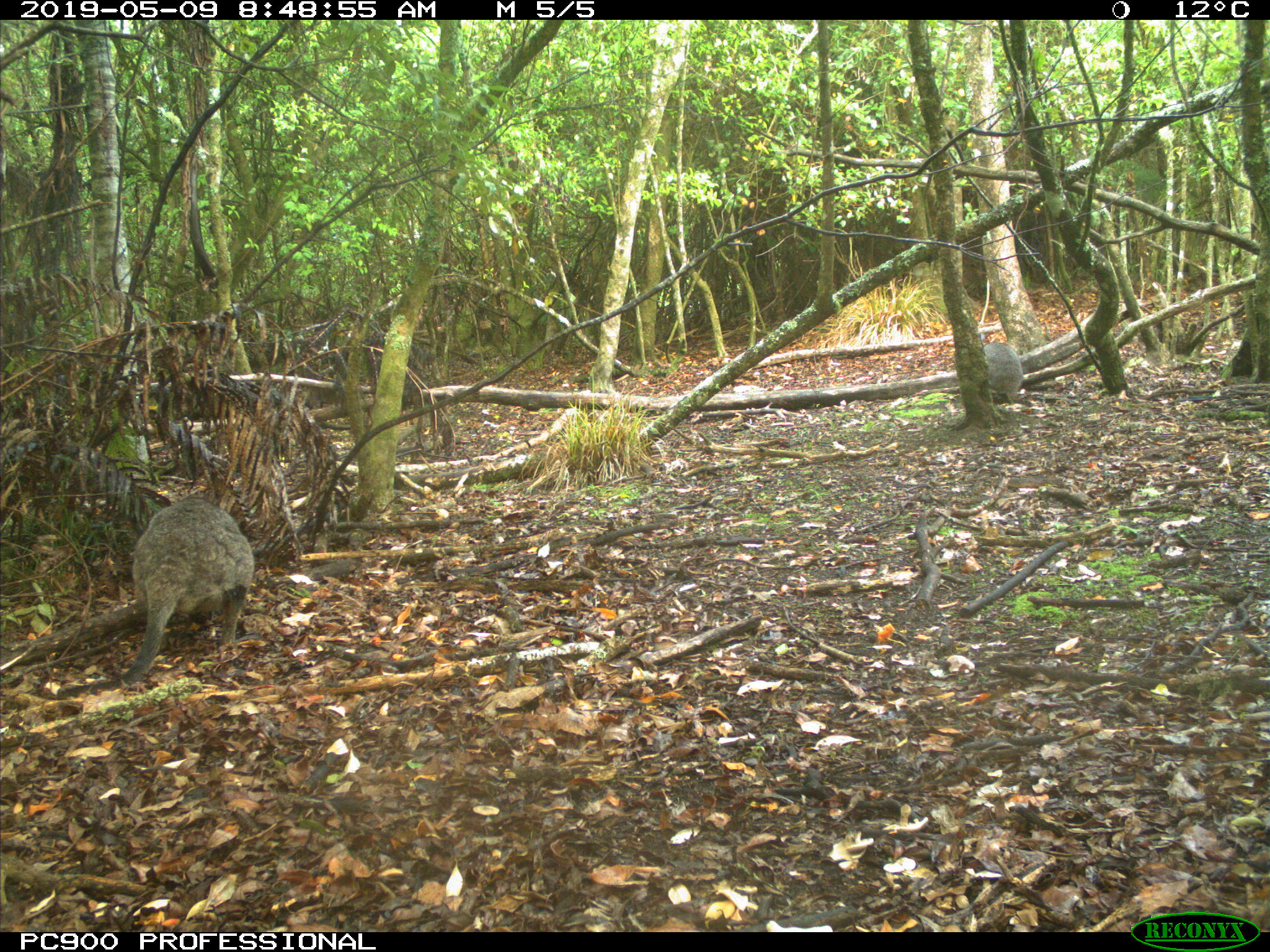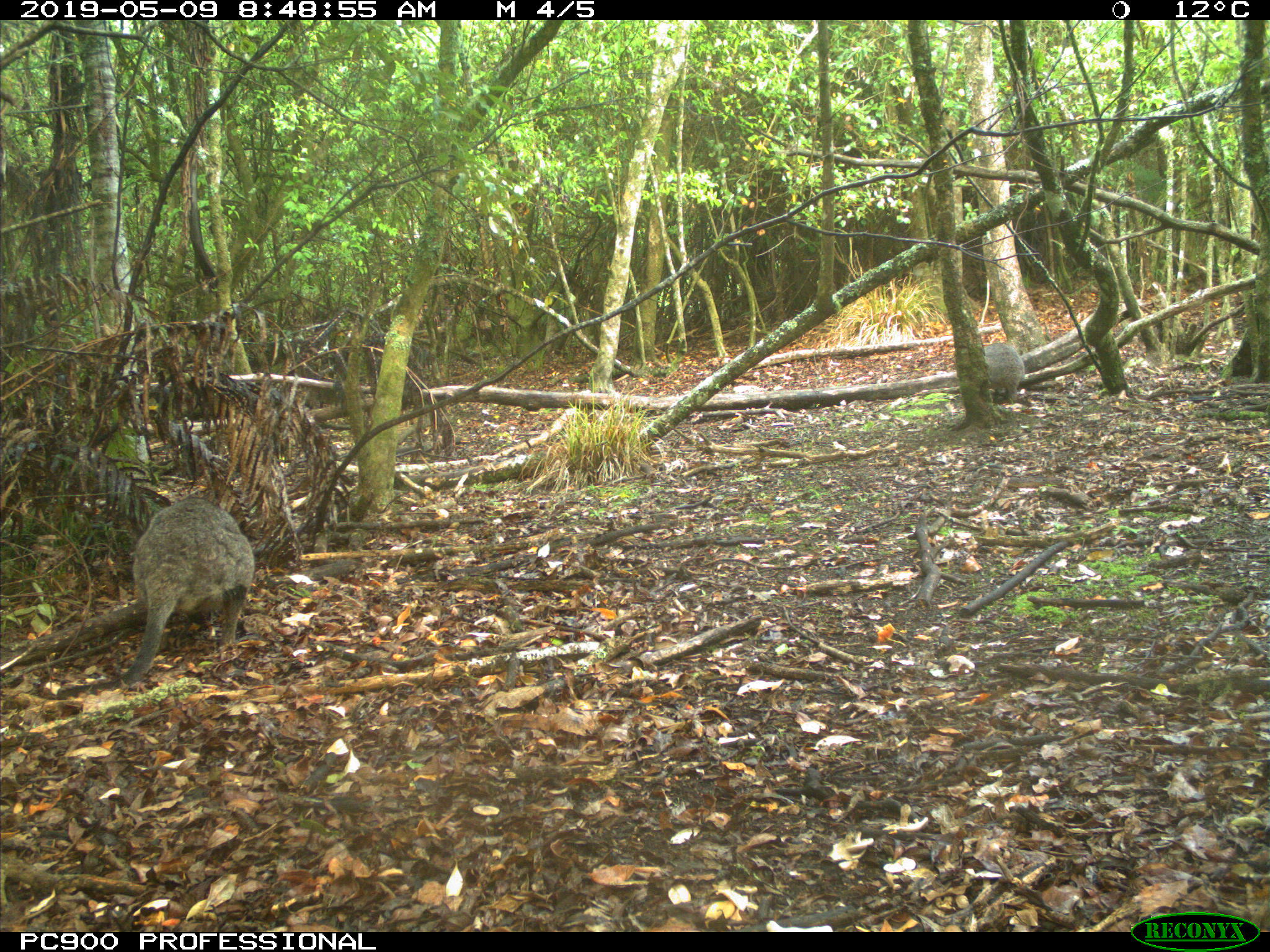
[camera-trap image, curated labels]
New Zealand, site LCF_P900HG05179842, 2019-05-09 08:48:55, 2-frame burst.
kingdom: Animalia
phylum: Chordata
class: Mammalia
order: Diprotodontia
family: Macropodidae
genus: Notamacropus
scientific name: Notamacropus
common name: wallaby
Wallaby (Notamacropus).